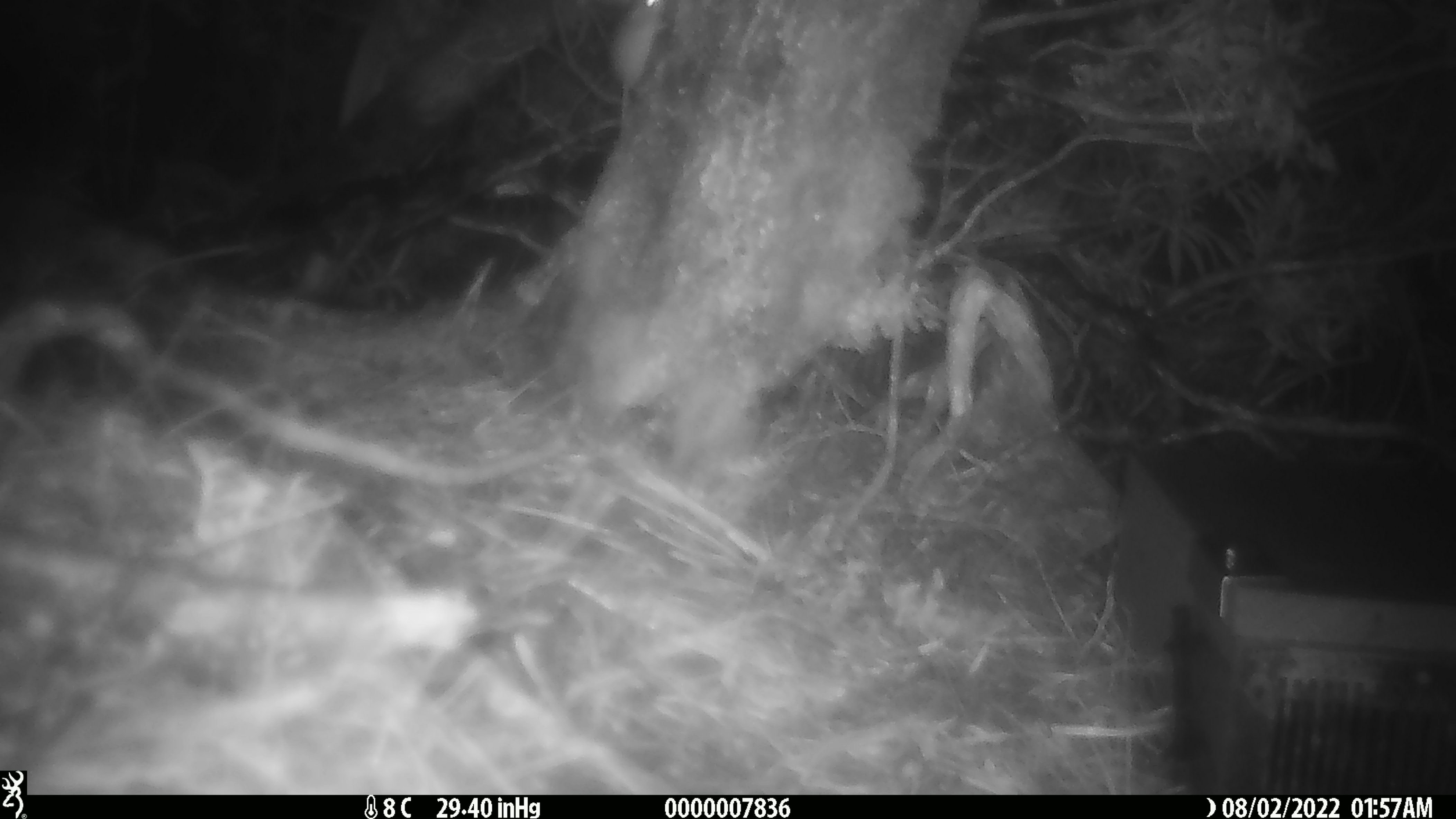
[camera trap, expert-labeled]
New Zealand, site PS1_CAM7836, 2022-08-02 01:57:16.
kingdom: Animalia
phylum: Chordata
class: Mammalia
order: Rodentia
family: Muridae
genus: Mus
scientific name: Mus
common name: mouse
Mouse (Mus).